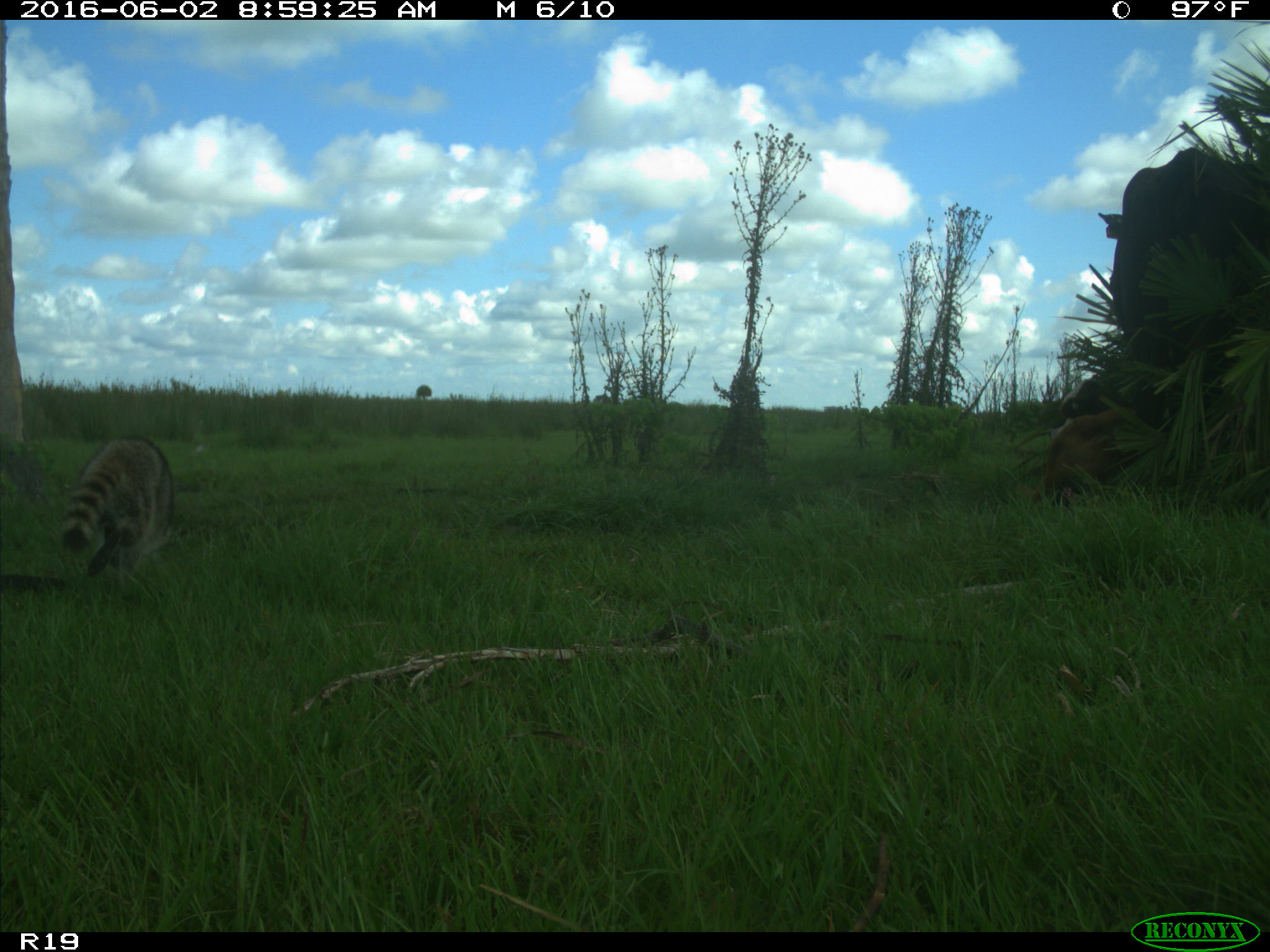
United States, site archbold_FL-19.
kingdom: Animalia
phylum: Chordata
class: Mammalia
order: Artiodactyla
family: Bovidae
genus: Bos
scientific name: Bos taurus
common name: domestic cow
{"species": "Bos taurus (domestic cow)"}